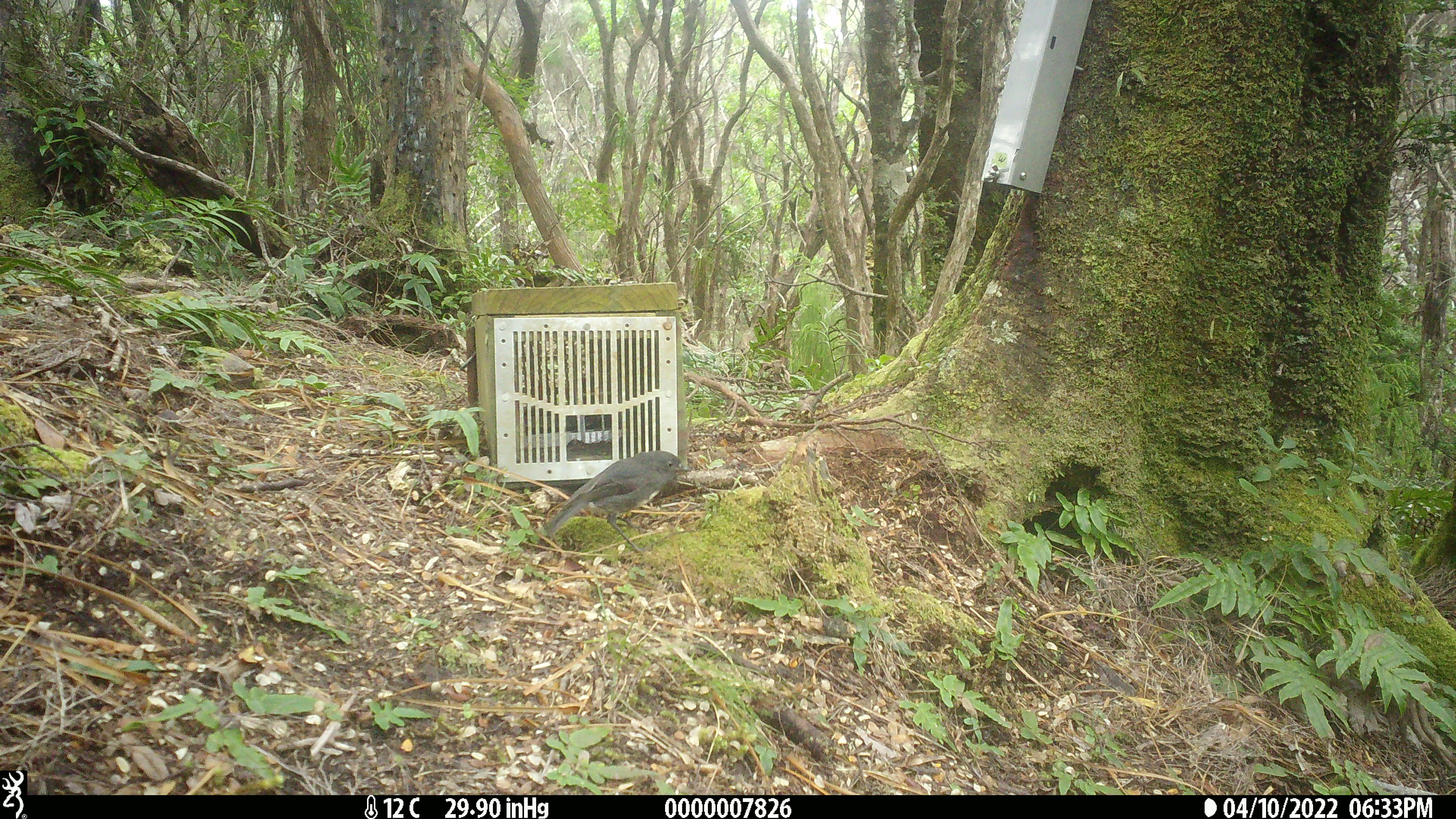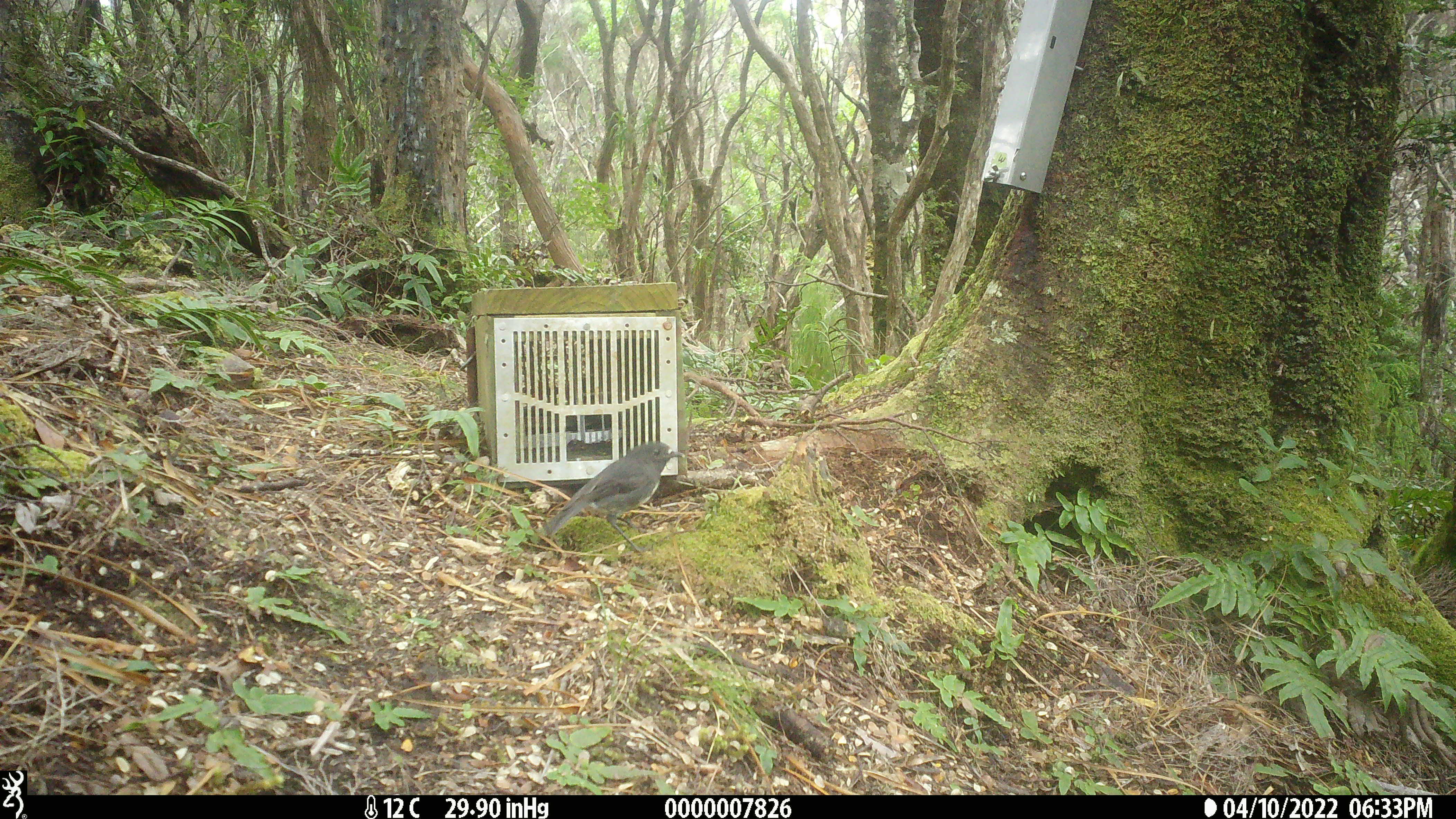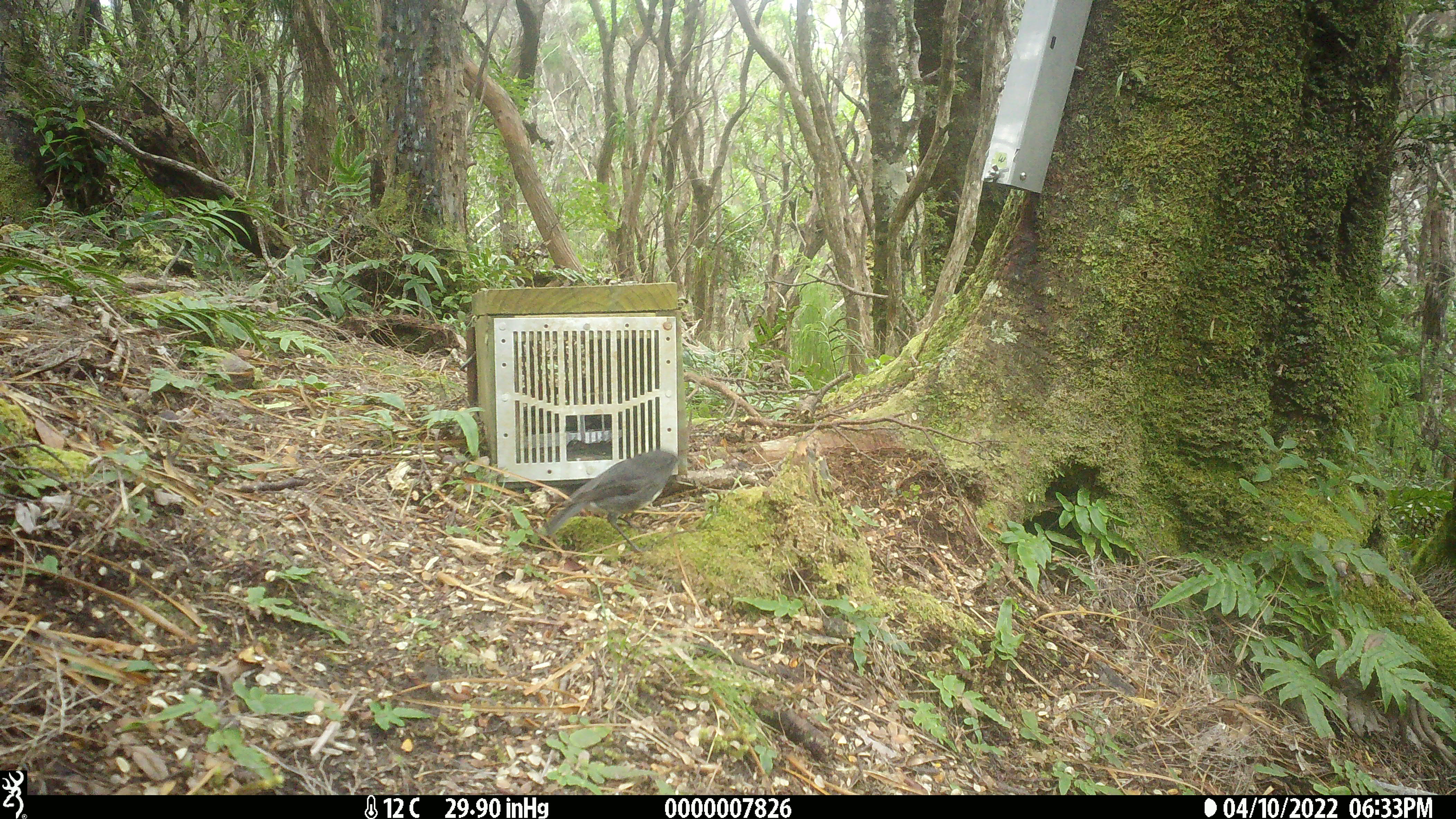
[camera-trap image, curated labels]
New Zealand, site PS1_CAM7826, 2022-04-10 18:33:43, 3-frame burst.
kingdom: Animalia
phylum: Chordata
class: Aves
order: Passeriformes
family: Petroicidae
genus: Petroica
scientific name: Petroica australis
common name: new zealand robin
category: robin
Robin (new zealand robin) (Petroica australis).